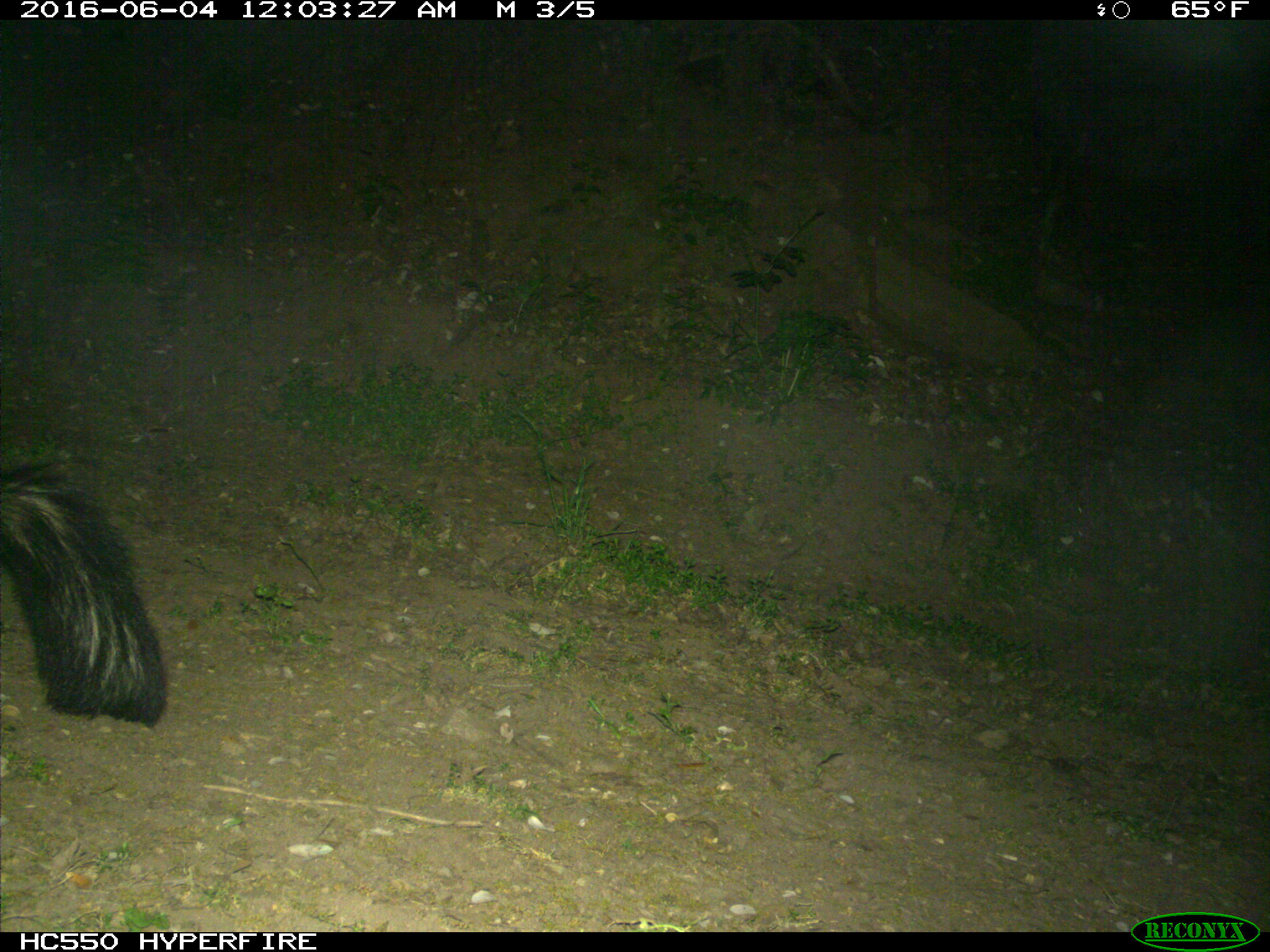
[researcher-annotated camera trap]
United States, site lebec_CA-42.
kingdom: Animalia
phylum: Chordata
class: Mammalia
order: Carnivora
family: Mephitidae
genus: Mephitis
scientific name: Mephitis mephitis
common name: striped skunk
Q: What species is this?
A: Mephitis mephitis (striped skunk).